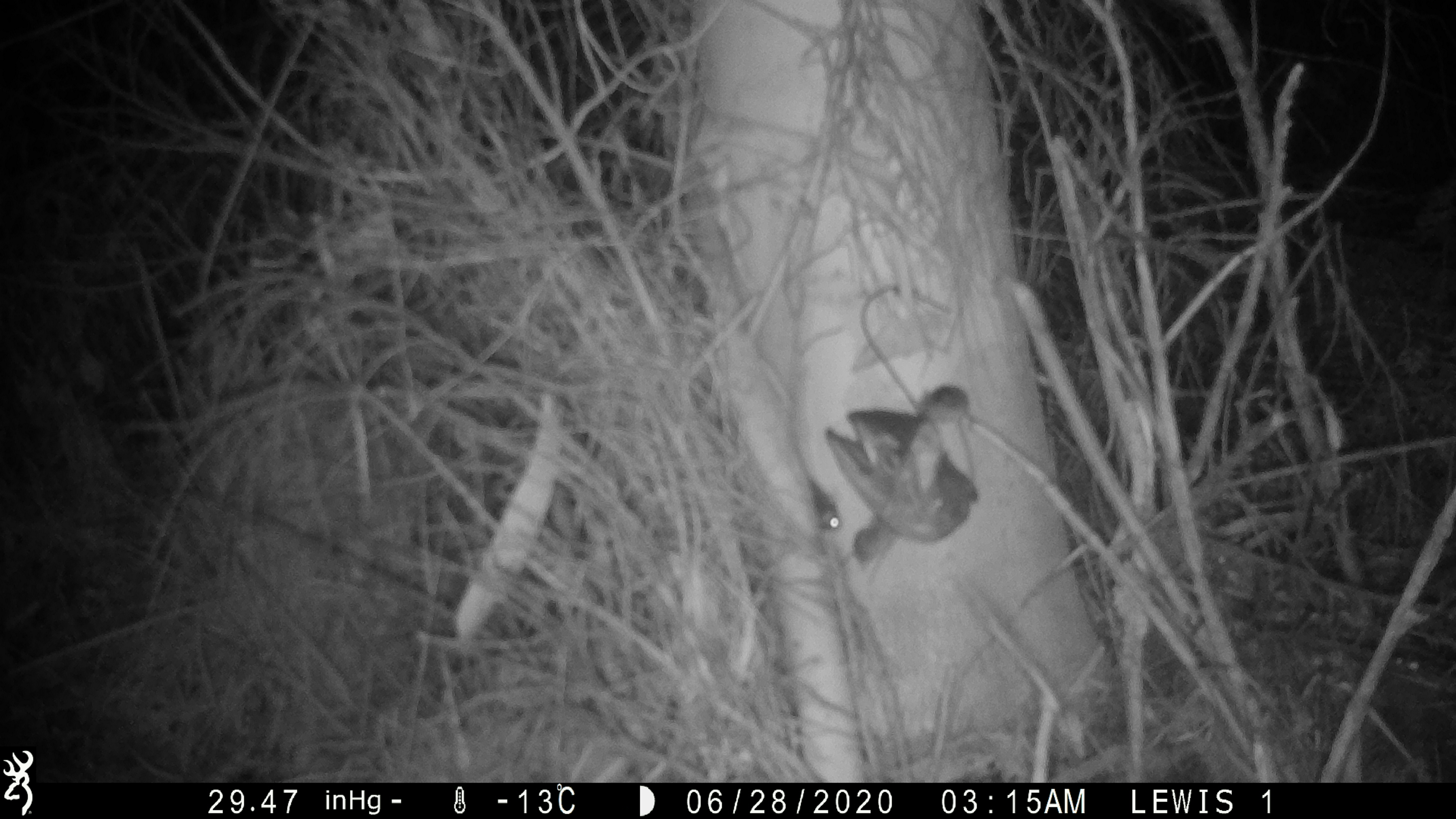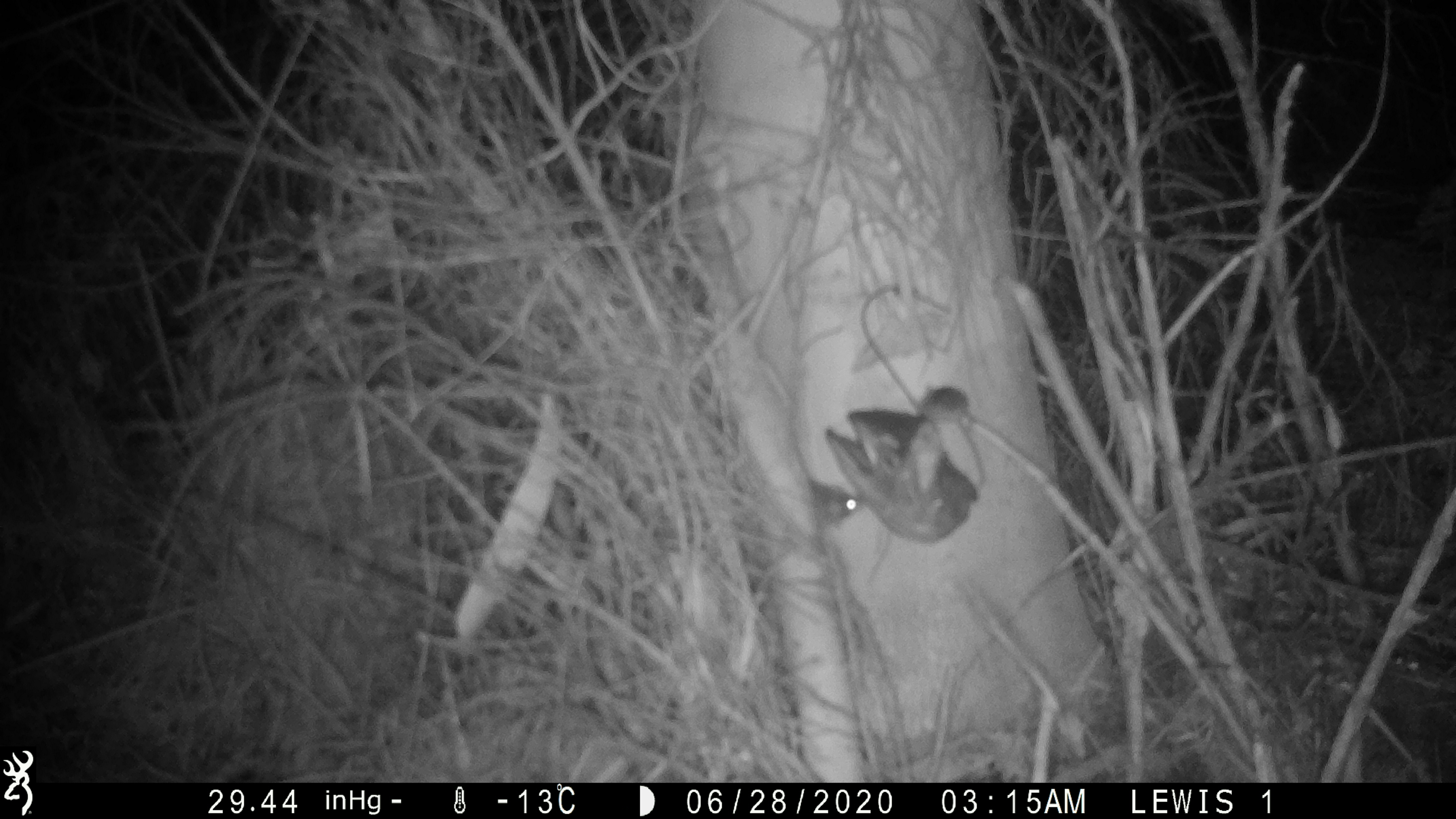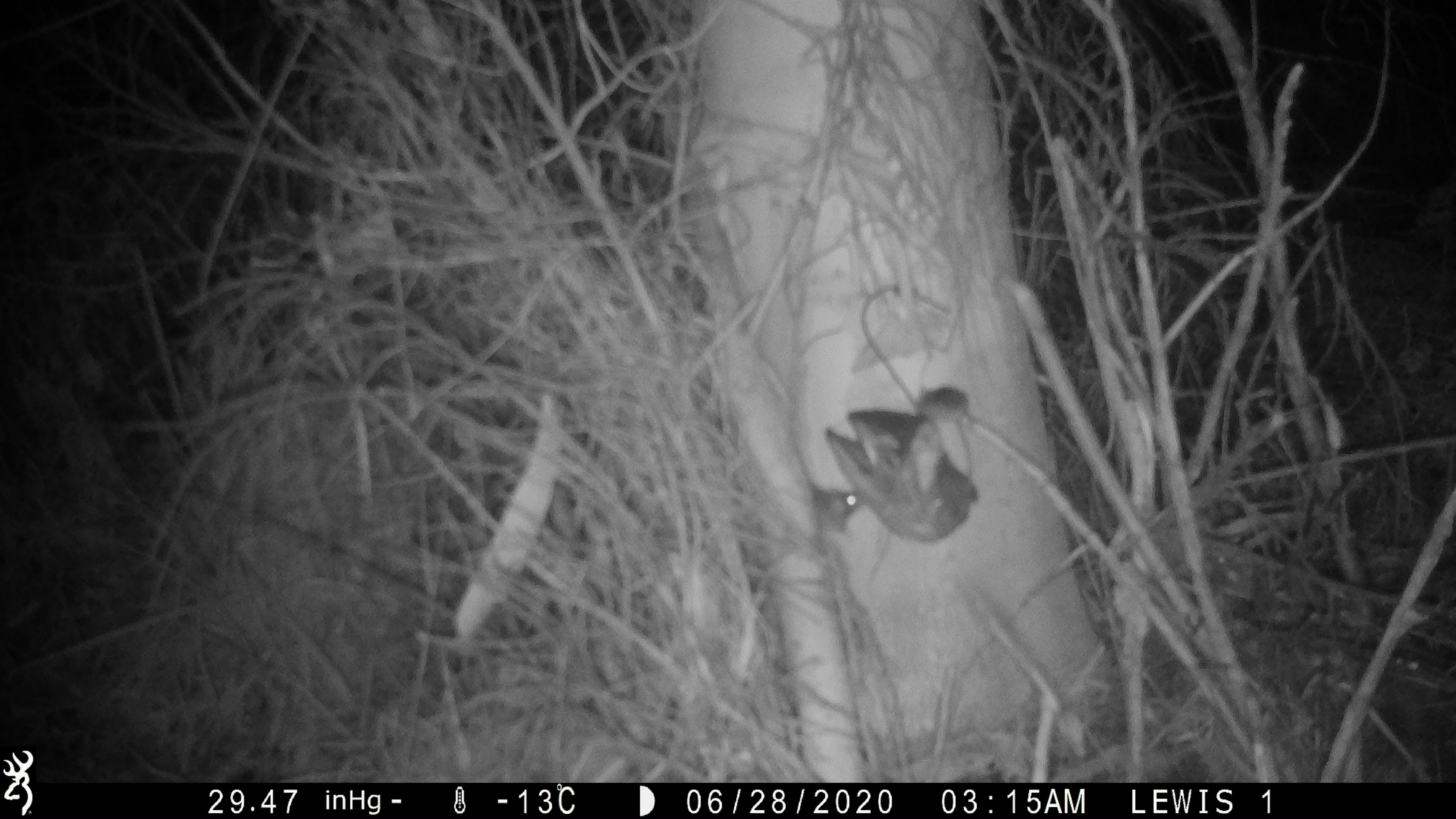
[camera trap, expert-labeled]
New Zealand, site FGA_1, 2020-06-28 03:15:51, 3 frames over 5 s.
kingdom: Animalia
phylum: Chordata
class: Mammalia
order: Rodentia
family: Muridae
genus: Mus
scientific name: Mus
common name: mouse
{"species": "mouse (Mus)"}